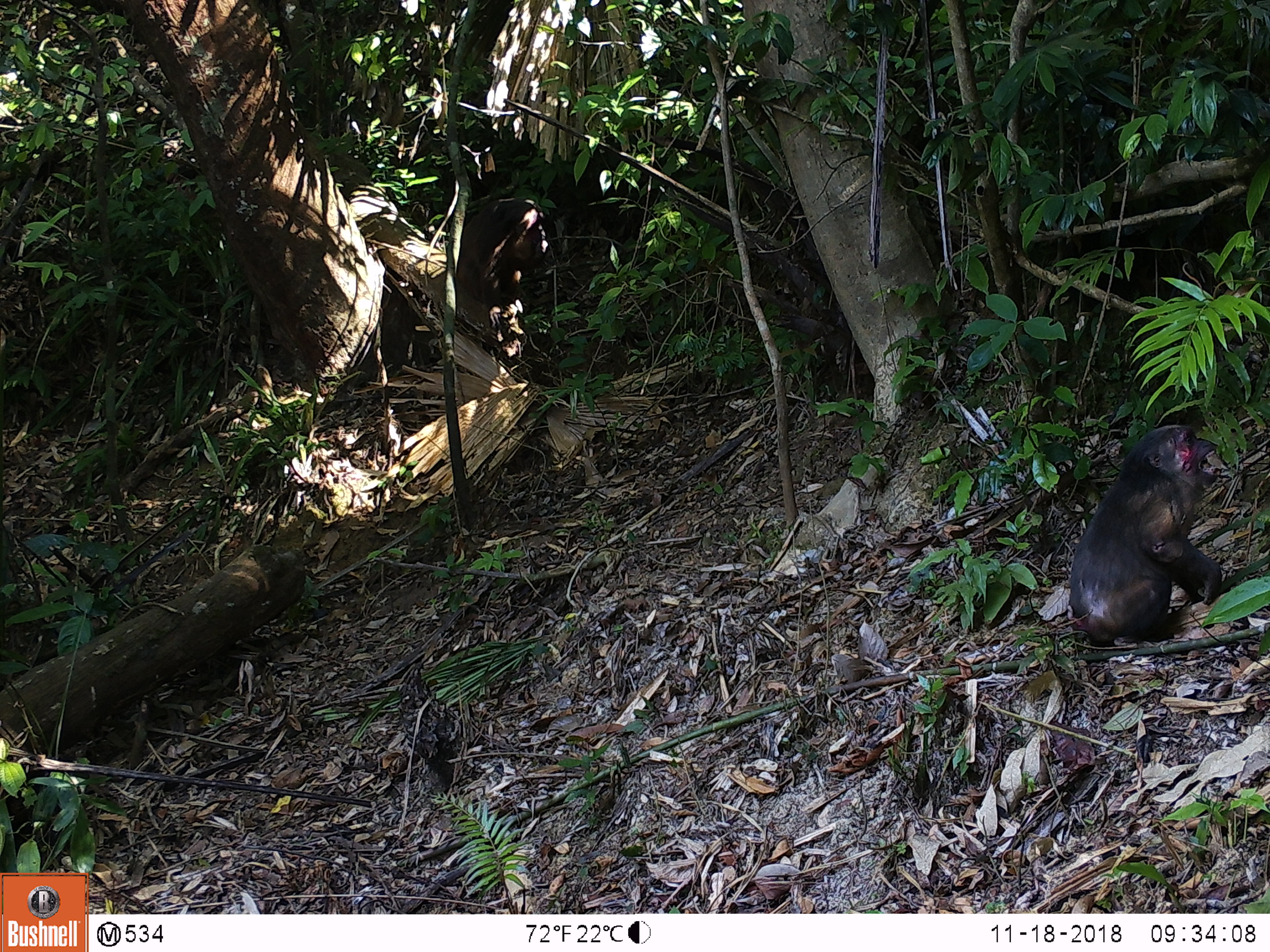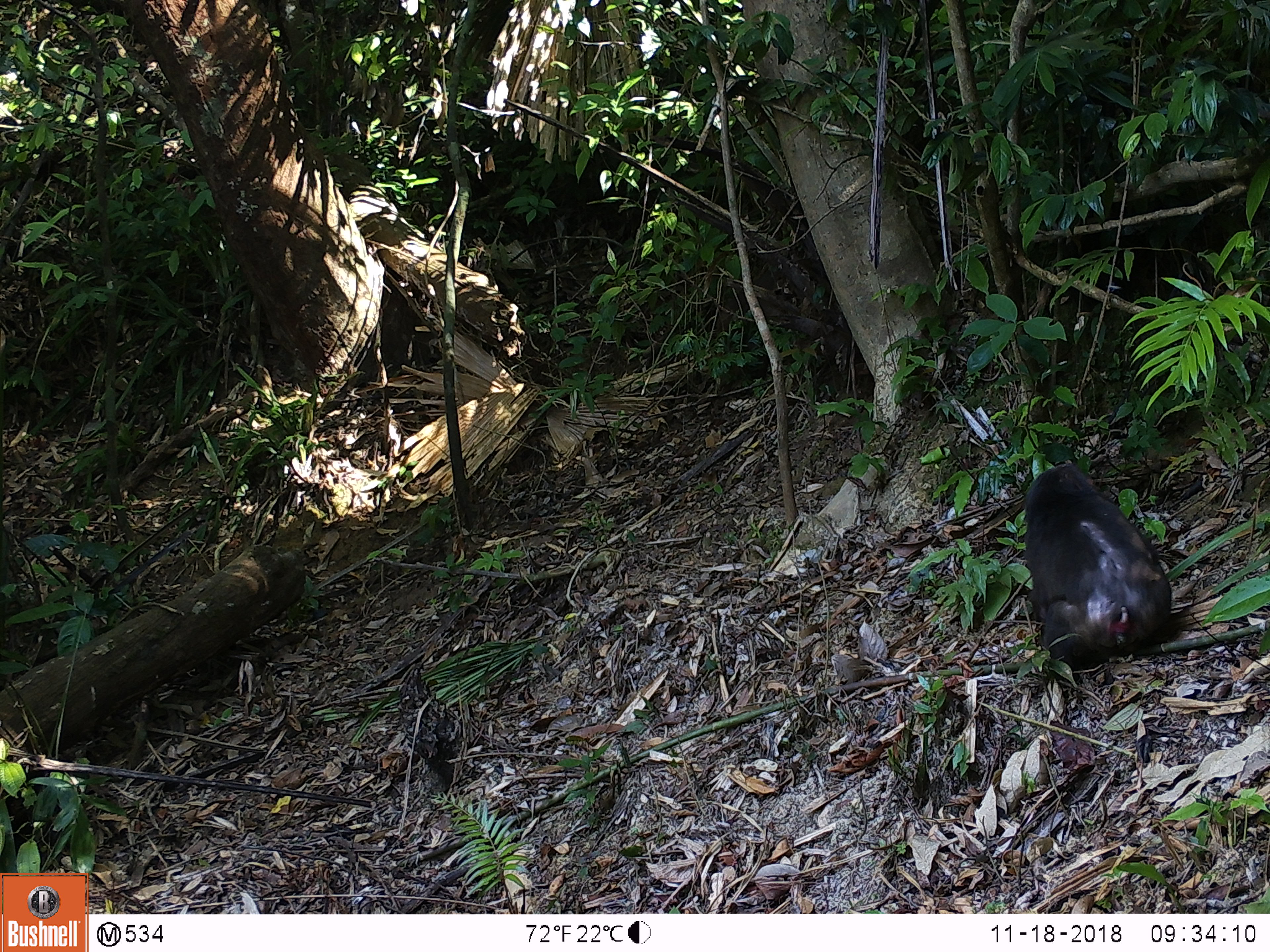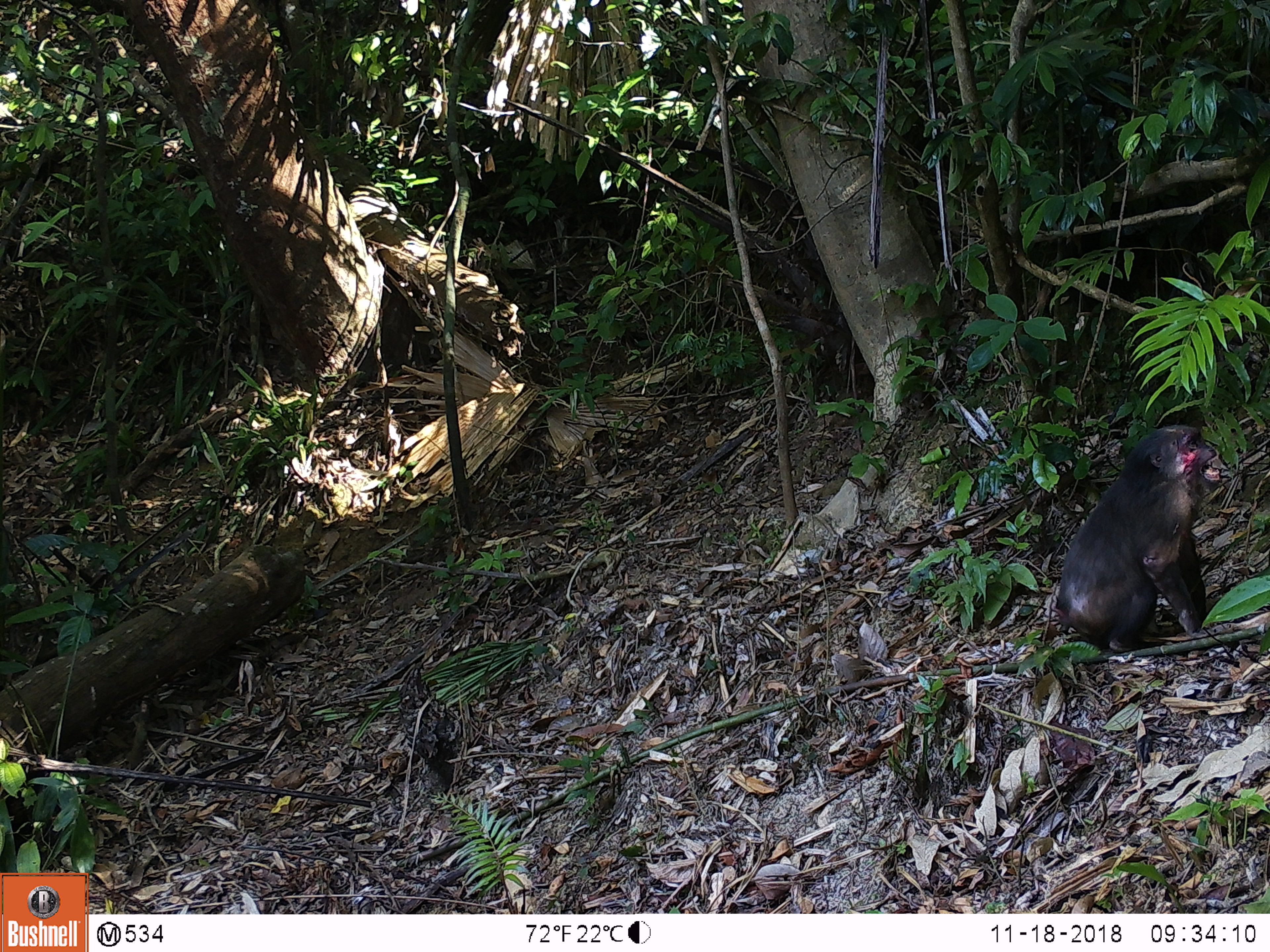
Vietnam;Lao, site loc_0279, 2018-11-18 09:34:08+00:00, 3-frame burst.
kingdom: Animalia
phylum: Chordata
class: Mammalia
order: Primates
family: Cercopithecidae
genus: Macaca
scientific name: Macaca arctoides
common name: stump-tailed macaque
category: stump tailed macaque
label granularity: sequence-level